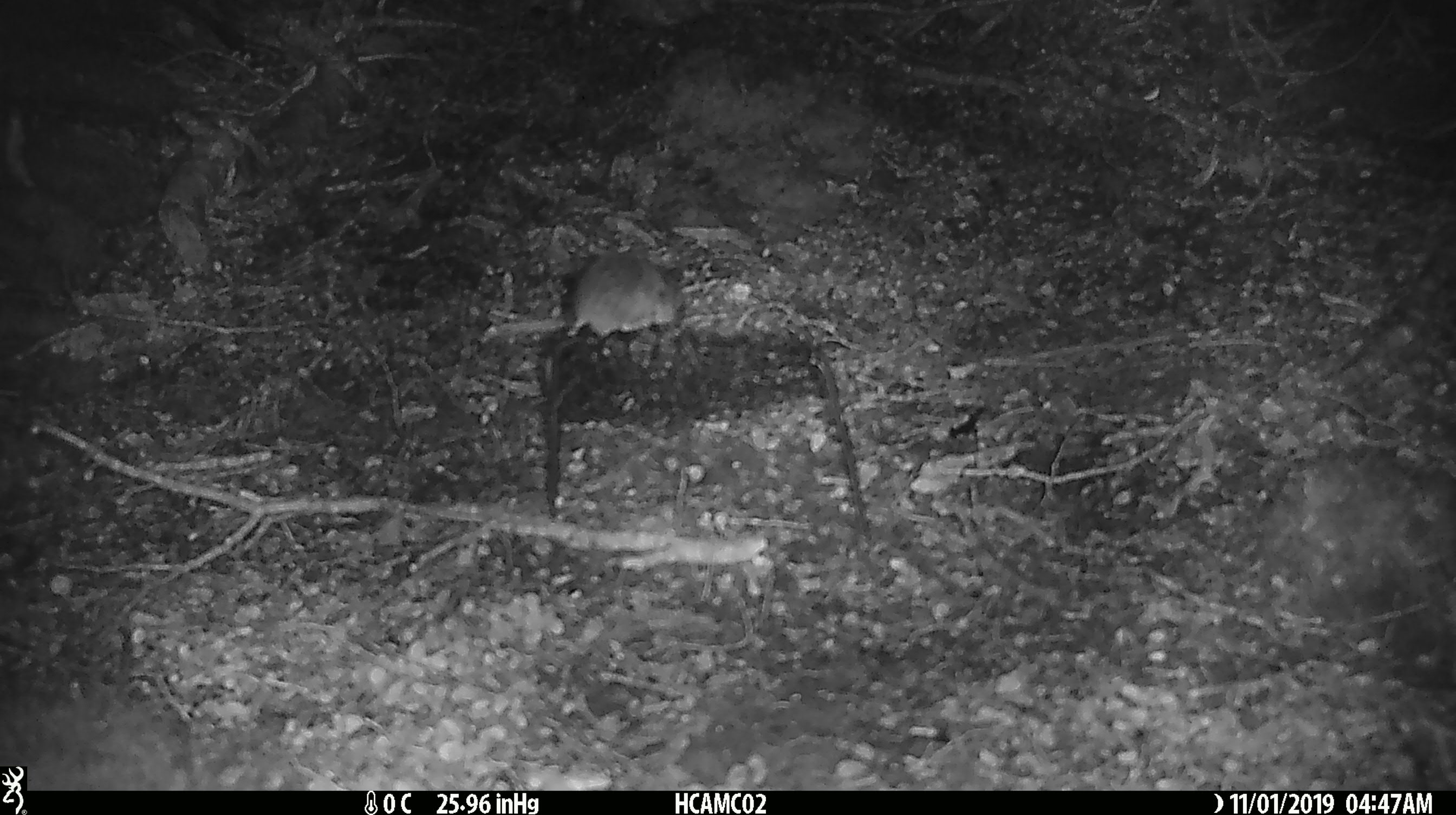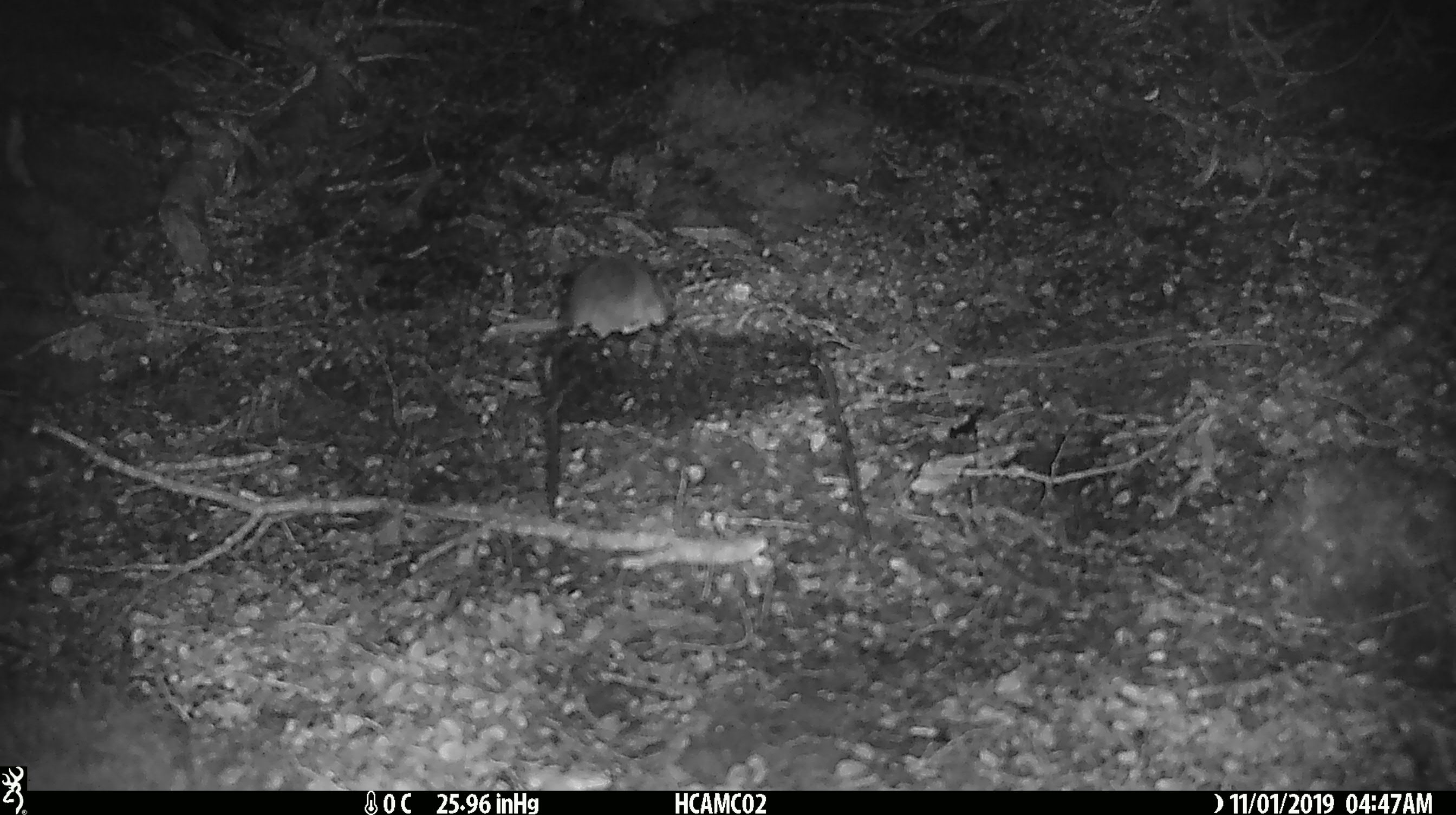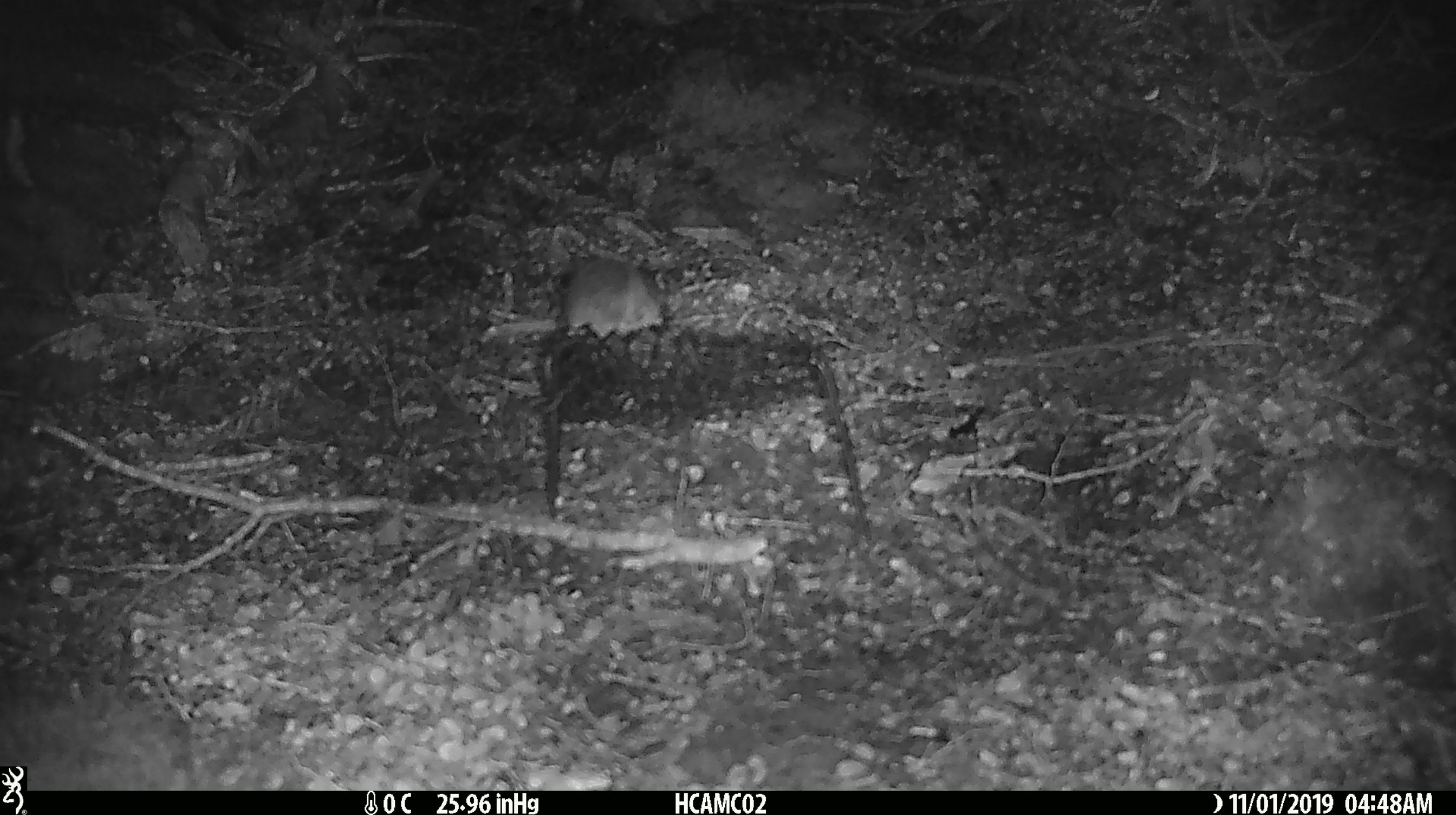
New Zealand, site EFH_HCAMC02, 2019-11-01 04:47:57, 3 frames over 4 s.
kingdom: Animalia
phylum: Chordata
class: Mammalia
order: Rodentia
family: Muridae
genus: Mus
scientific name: Mus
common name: mouse